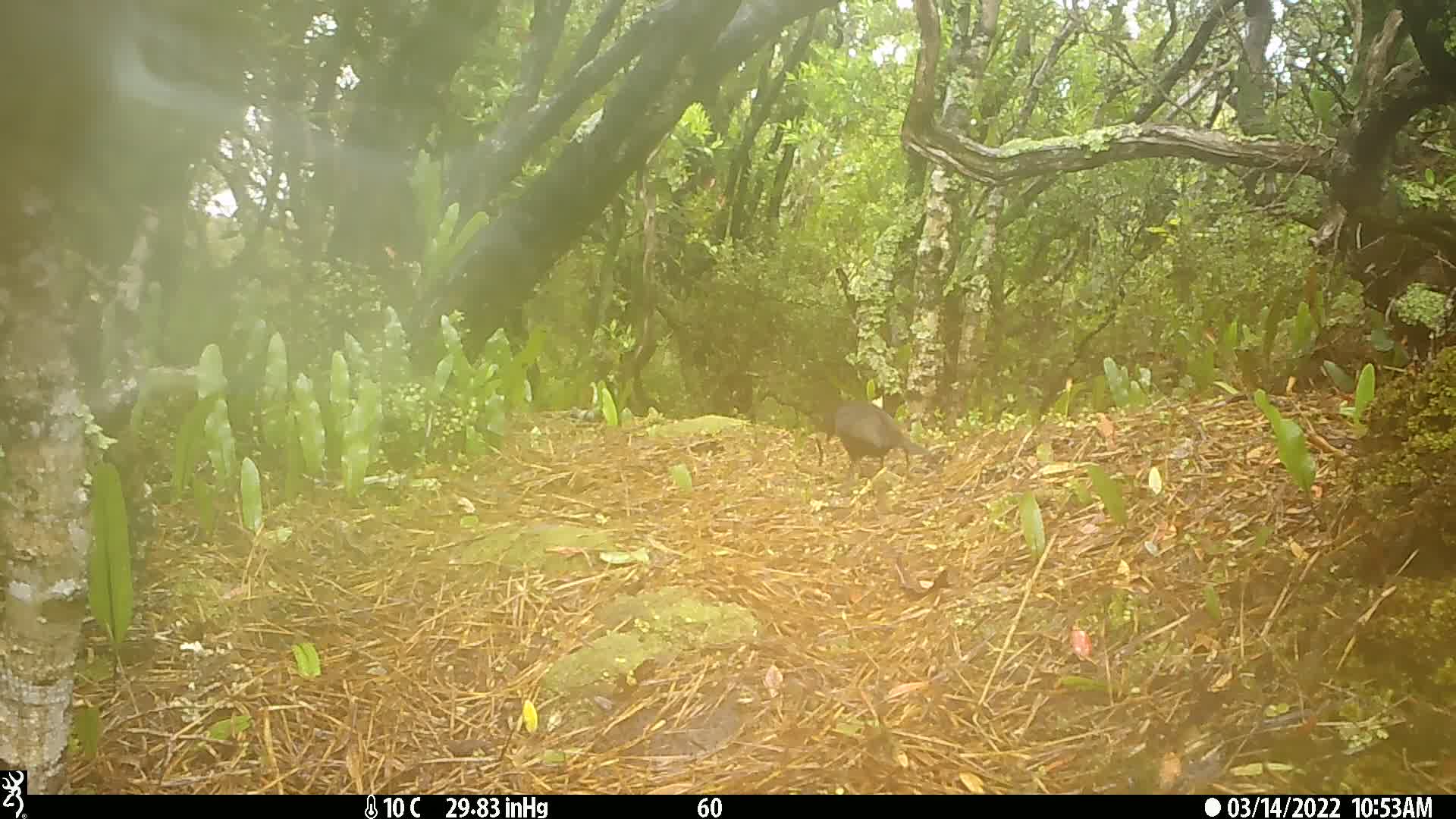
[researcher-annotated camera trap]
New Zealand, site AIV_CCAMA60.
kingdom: Animalia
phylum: Chordata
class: Aves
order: Passeriformes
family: Turdidae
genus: Turdus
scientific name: Turdus merula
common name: eurasian blackbird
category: blackbird